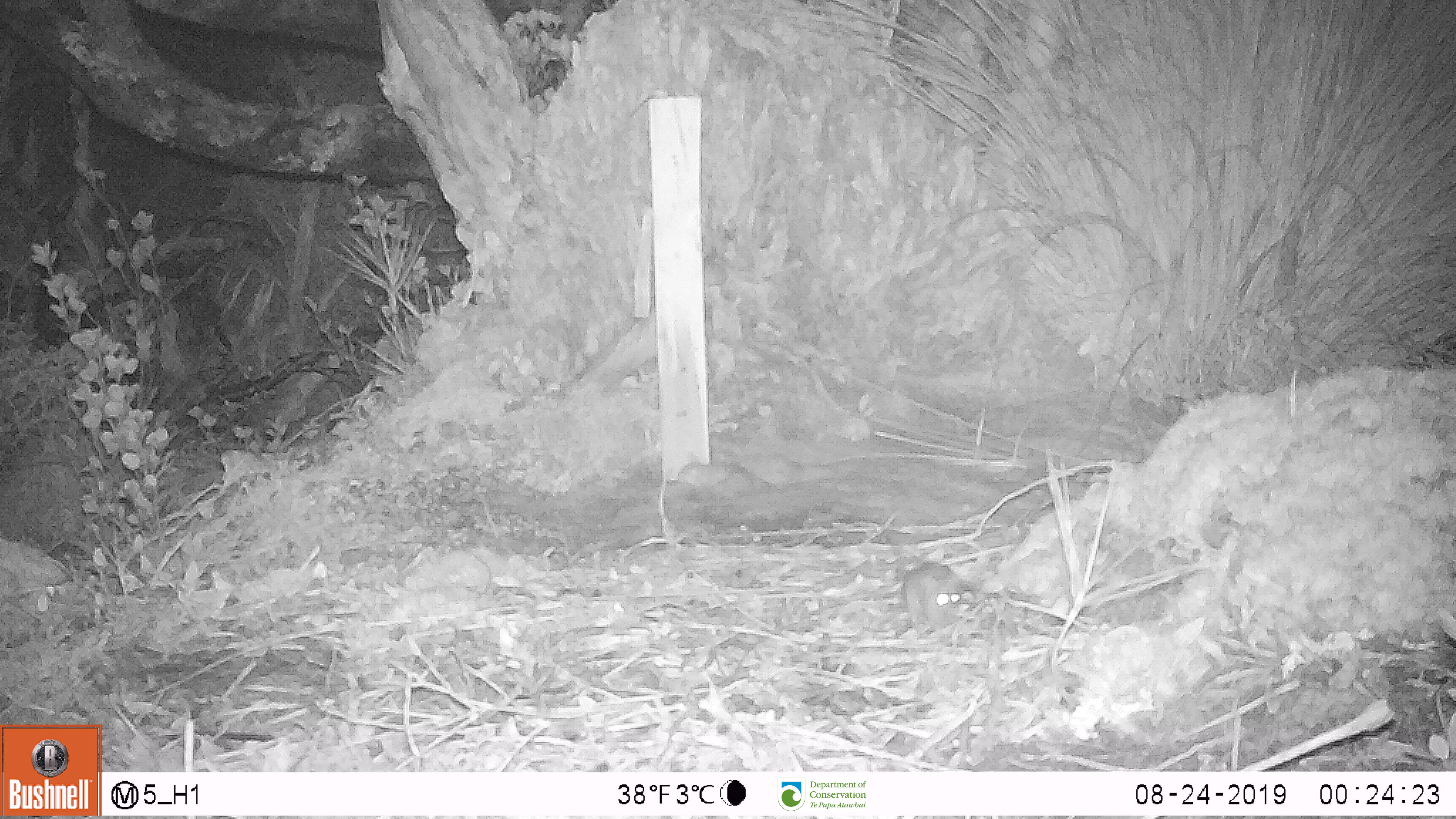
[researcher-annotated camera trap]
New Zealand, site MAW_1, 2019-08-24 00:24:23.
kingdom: Animalia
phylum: Chordata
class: Mammalia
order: Rodentia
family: Muridae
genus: Mus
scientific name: Mus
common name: mouse